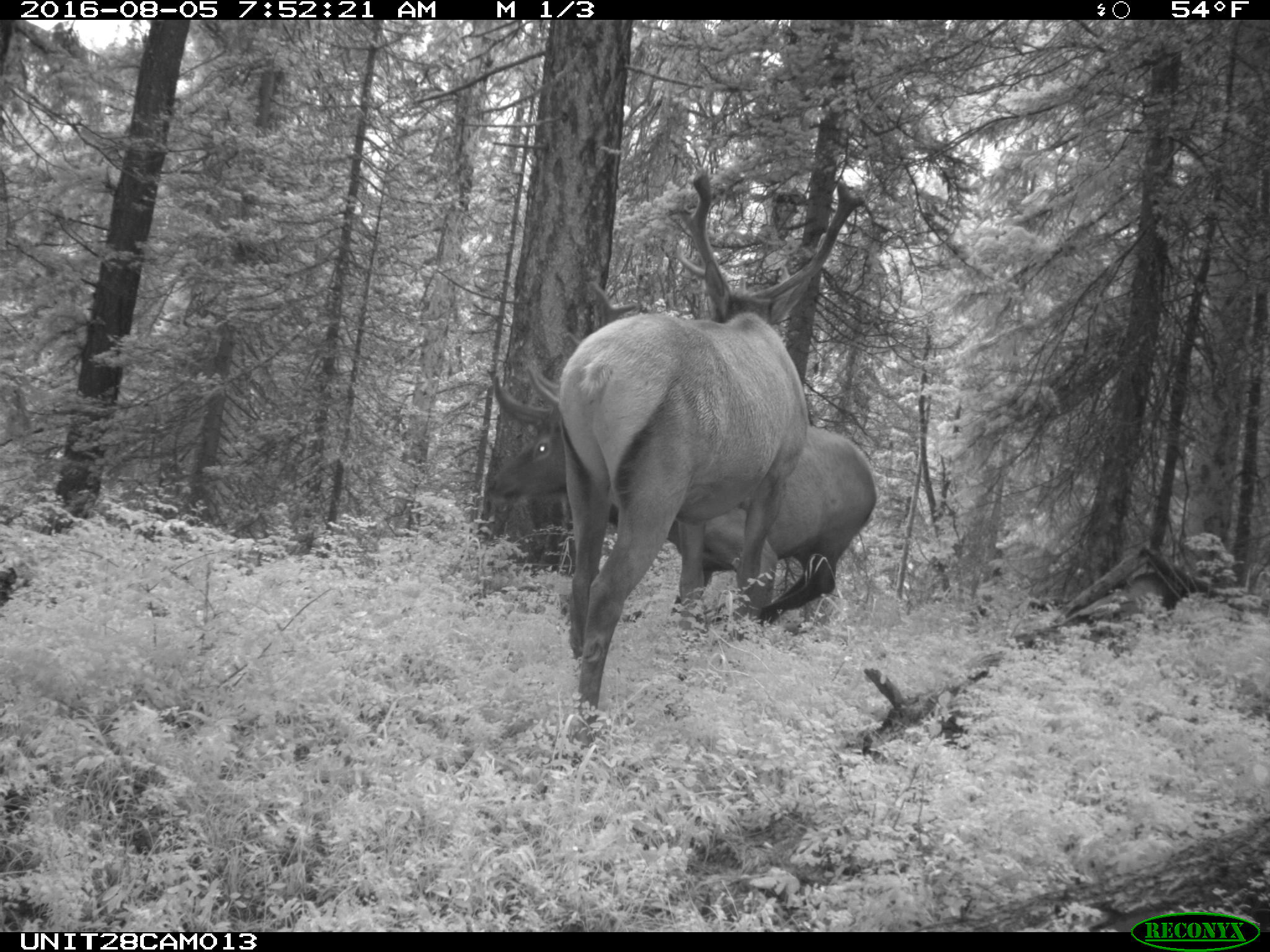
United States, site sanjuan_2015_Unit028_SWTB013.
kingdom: Animalia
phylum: Chordata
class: Mammalia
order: Artiodactyla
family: Cervidae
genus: Cervus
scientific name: Cervus elaphus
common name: red deer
Cervus elaphus (red deer).